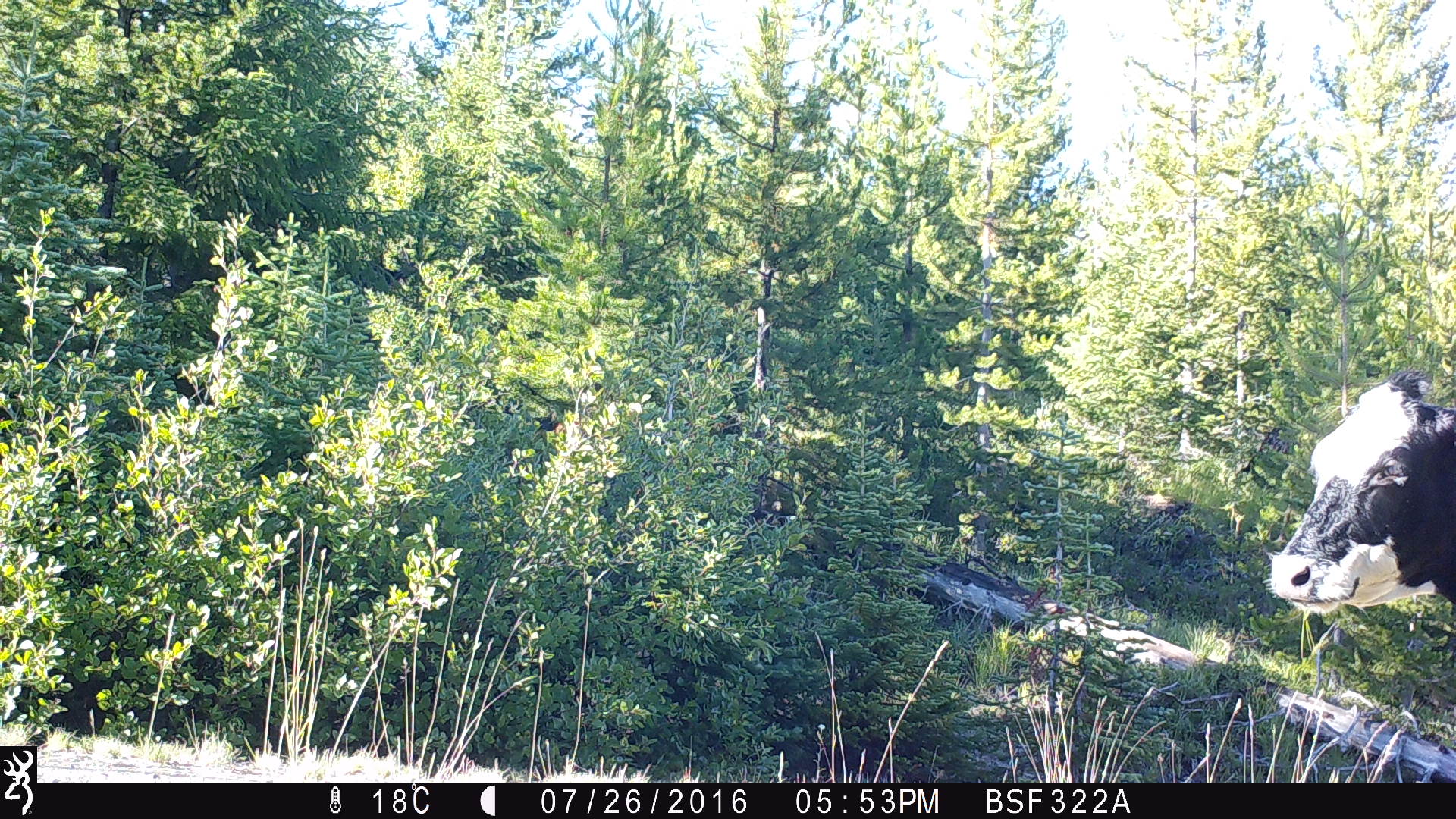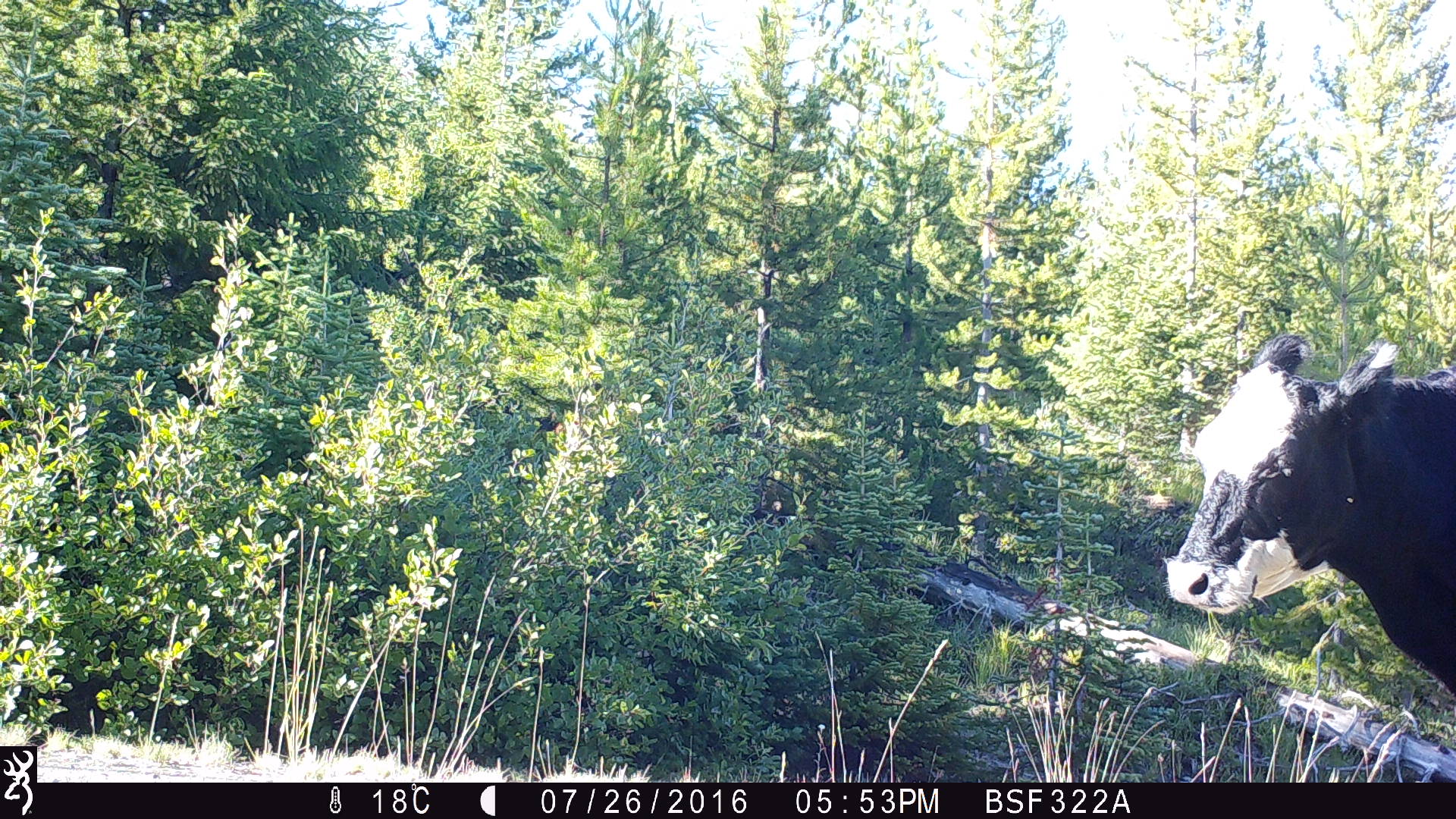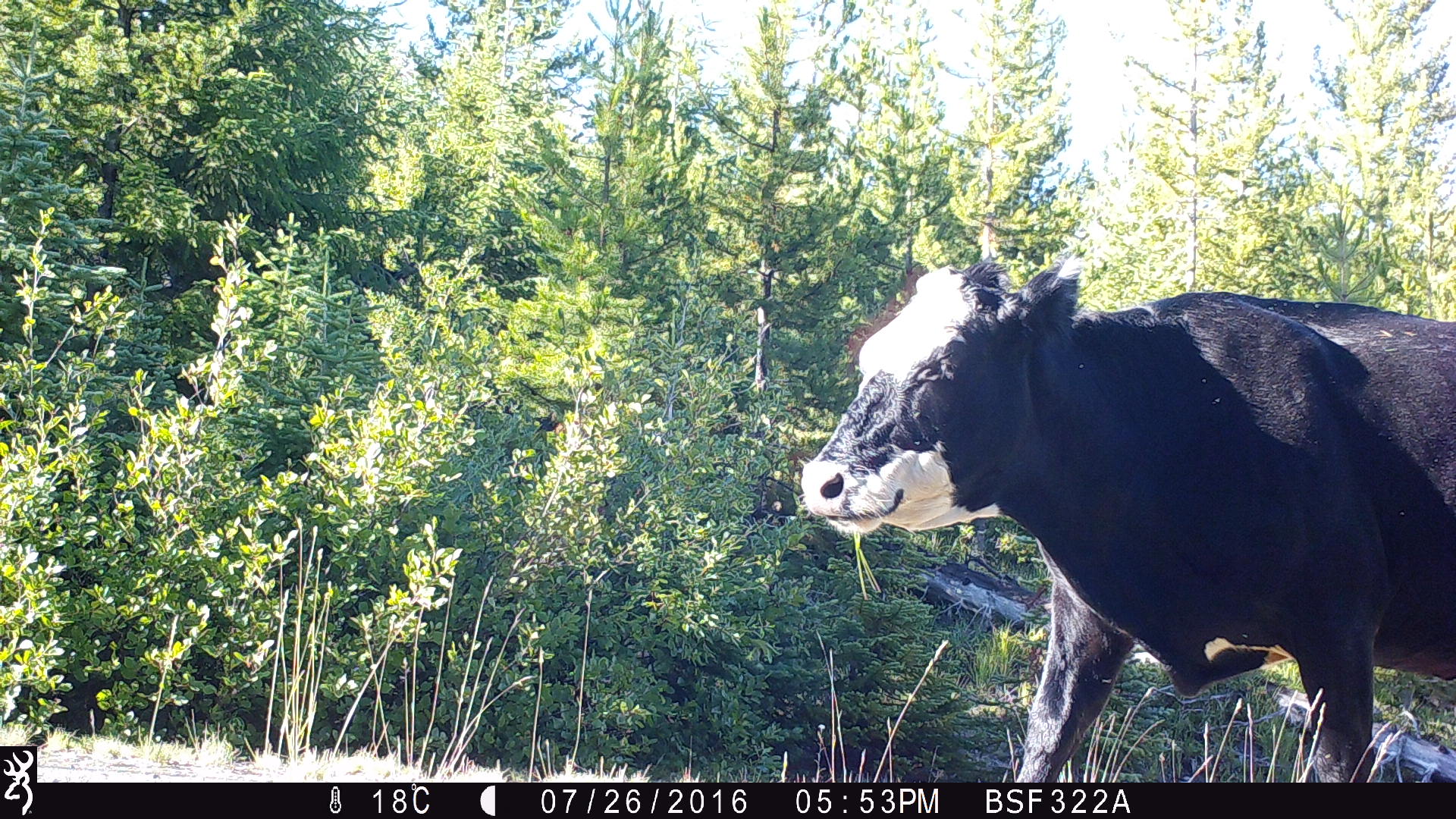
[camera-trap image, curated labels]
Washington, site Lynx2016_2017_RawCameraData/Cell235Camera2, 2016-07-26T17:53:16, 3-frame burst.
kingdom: Animalia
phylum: Chordata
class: Mammalia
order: Artiodactyla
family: Bovidae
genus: Bos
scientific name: Bos taurus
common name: domestic cattle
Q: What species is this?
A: Domestic cattle (Bos taurus).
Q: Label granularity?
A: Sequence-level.